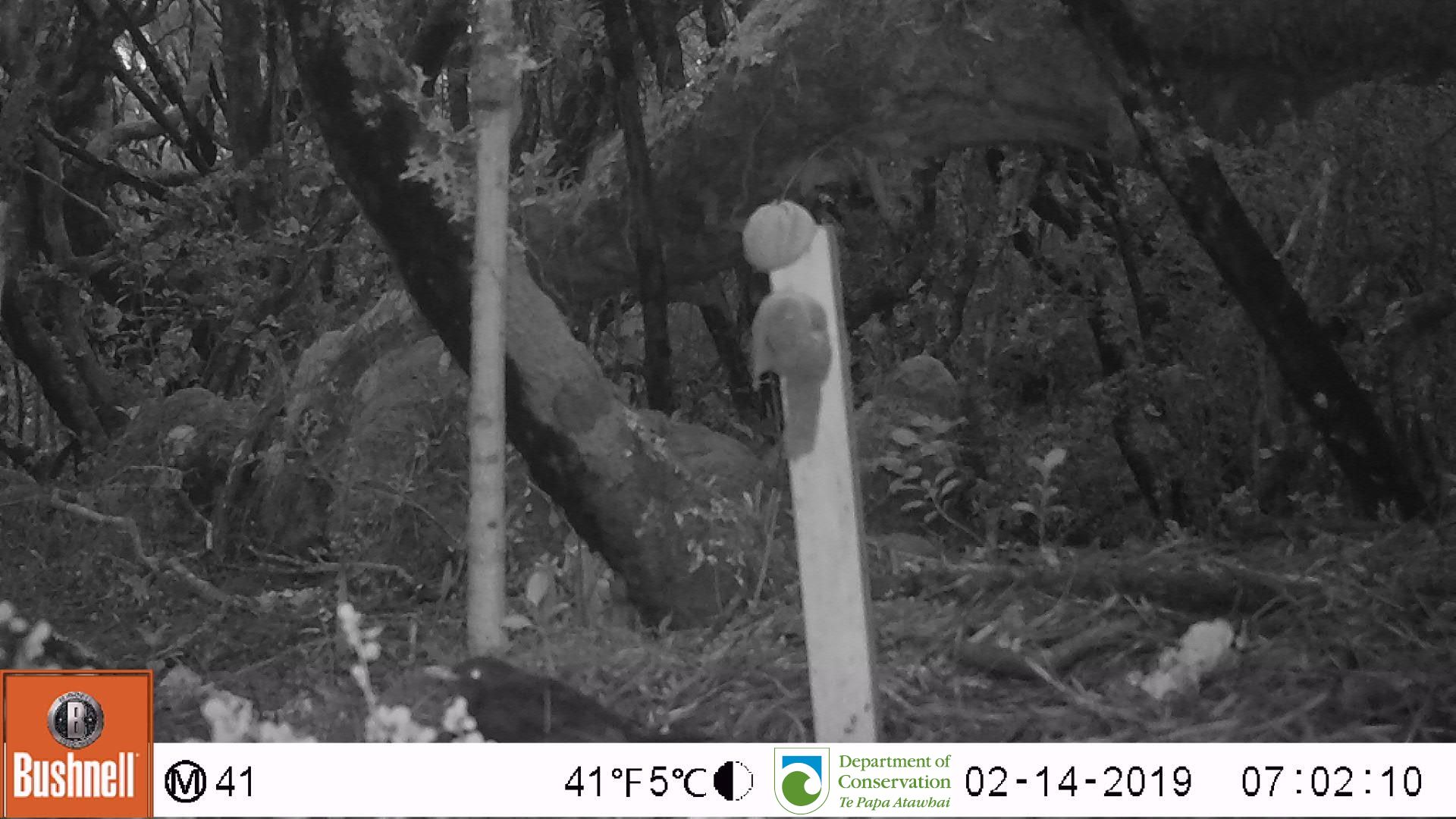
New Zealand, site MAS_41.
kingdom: Animalia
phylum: Chordata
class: Aves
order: Passeriformes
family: Turdidae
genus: Turdus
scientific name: Turdus merula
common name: eurasian blackbird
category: blackbird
Blackbird (eurasian blackbird) (Turdus merula).